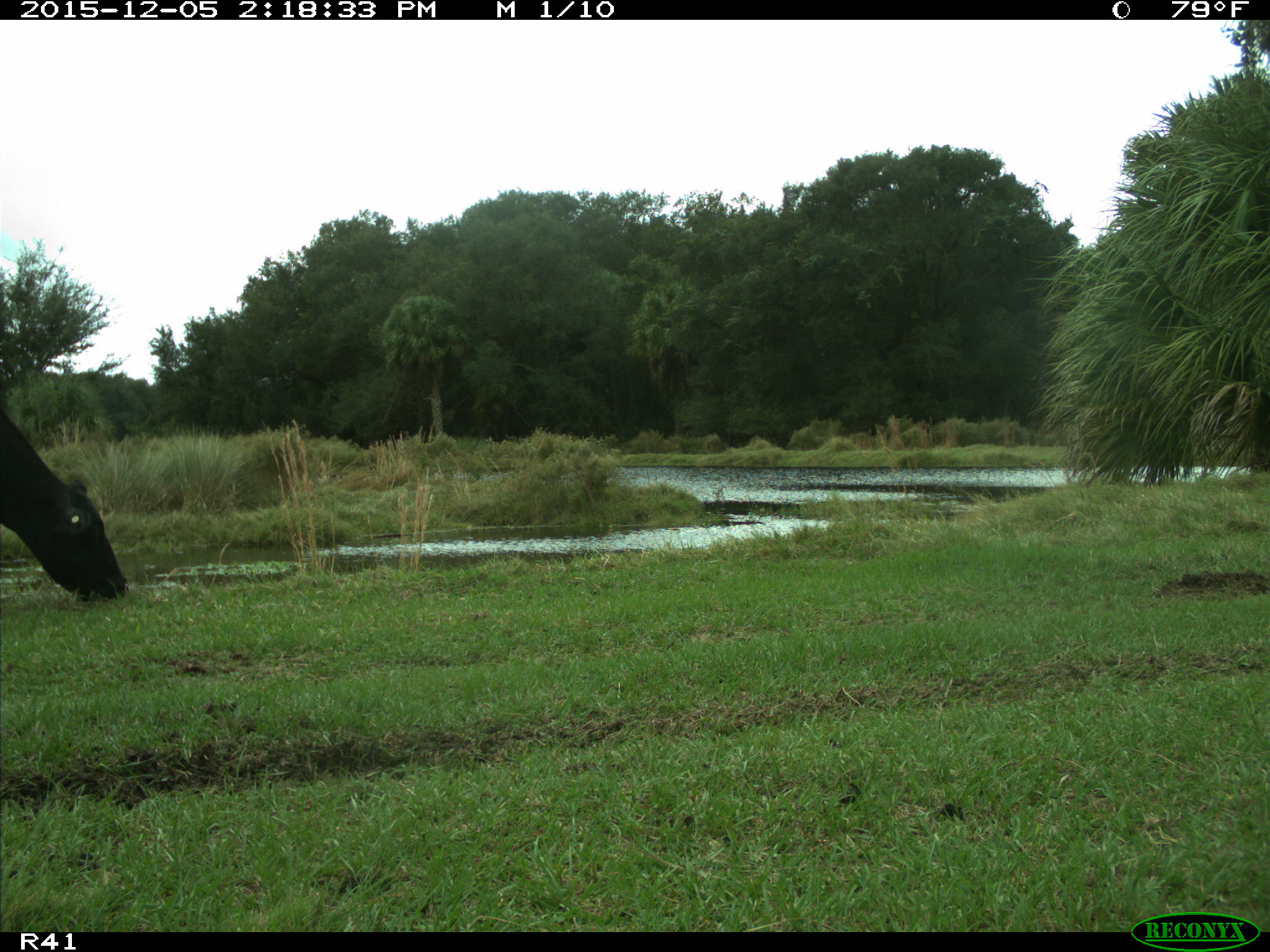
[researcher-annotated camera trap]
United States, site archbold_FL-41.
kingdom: Animalia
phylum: Chordata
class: Mammalia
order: Artiodactyla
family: Bovidae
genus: Bos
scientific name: Bos taurus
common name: domestic cow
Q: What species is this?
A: Bos taurus (domestic cow).